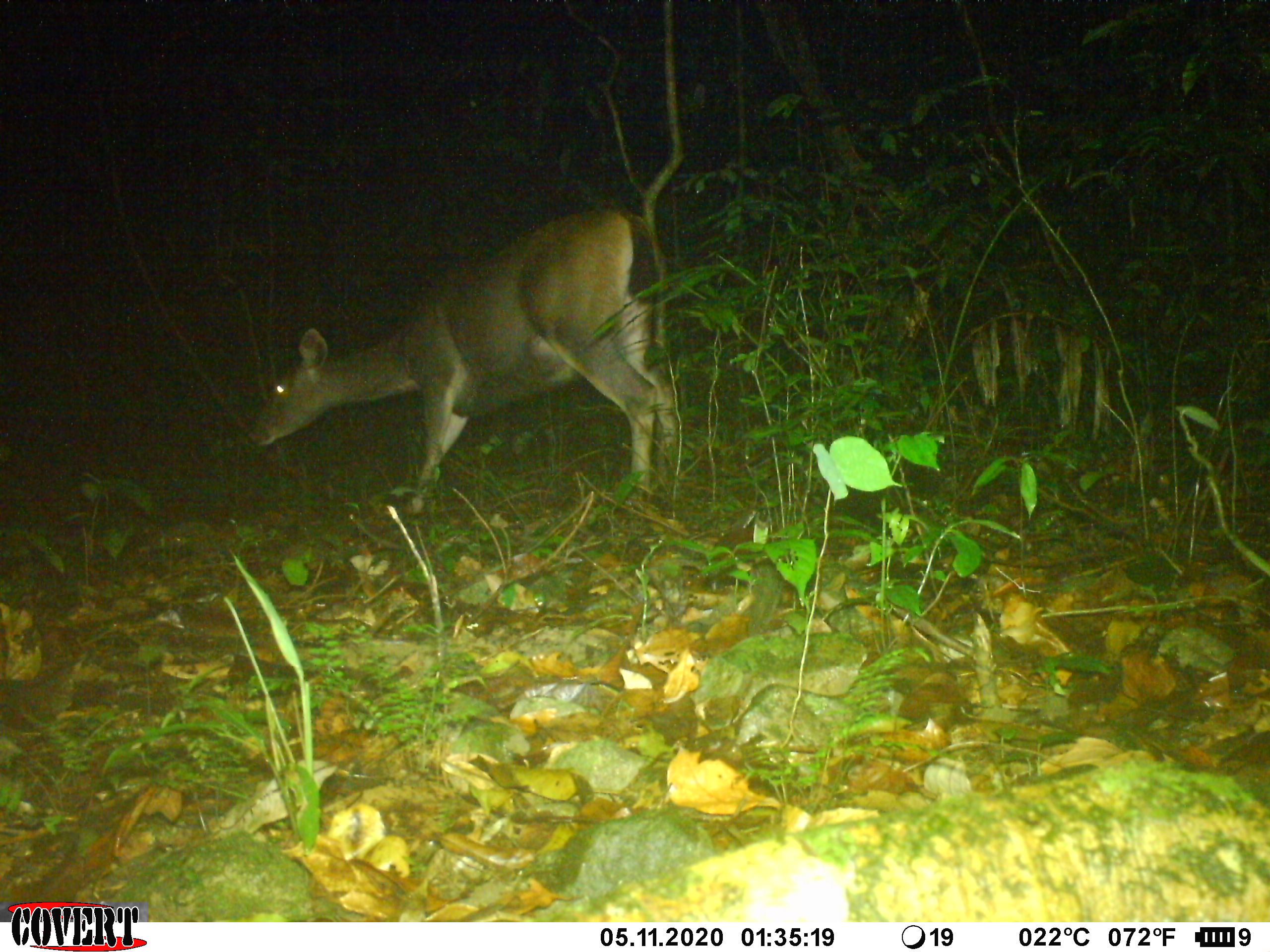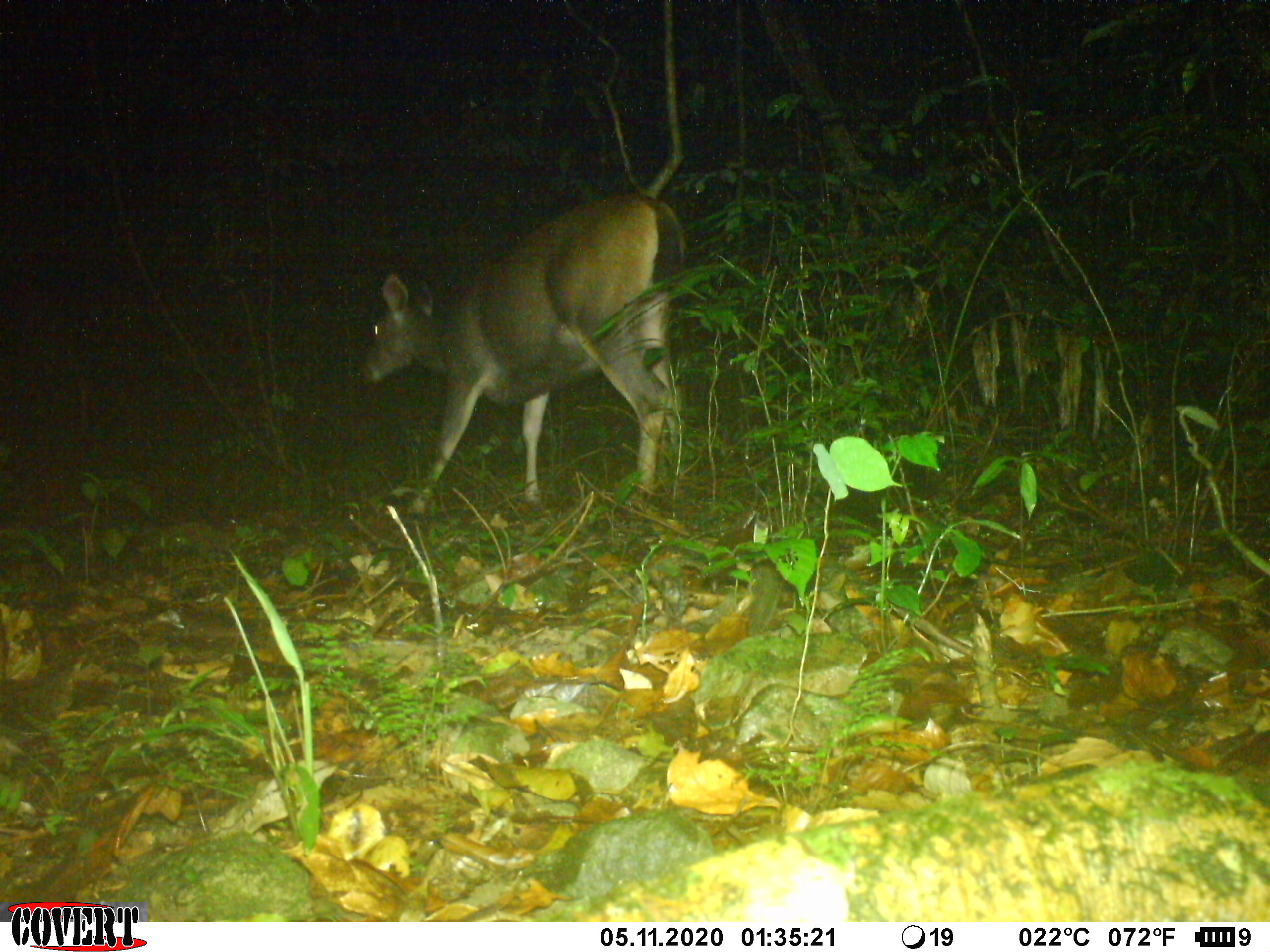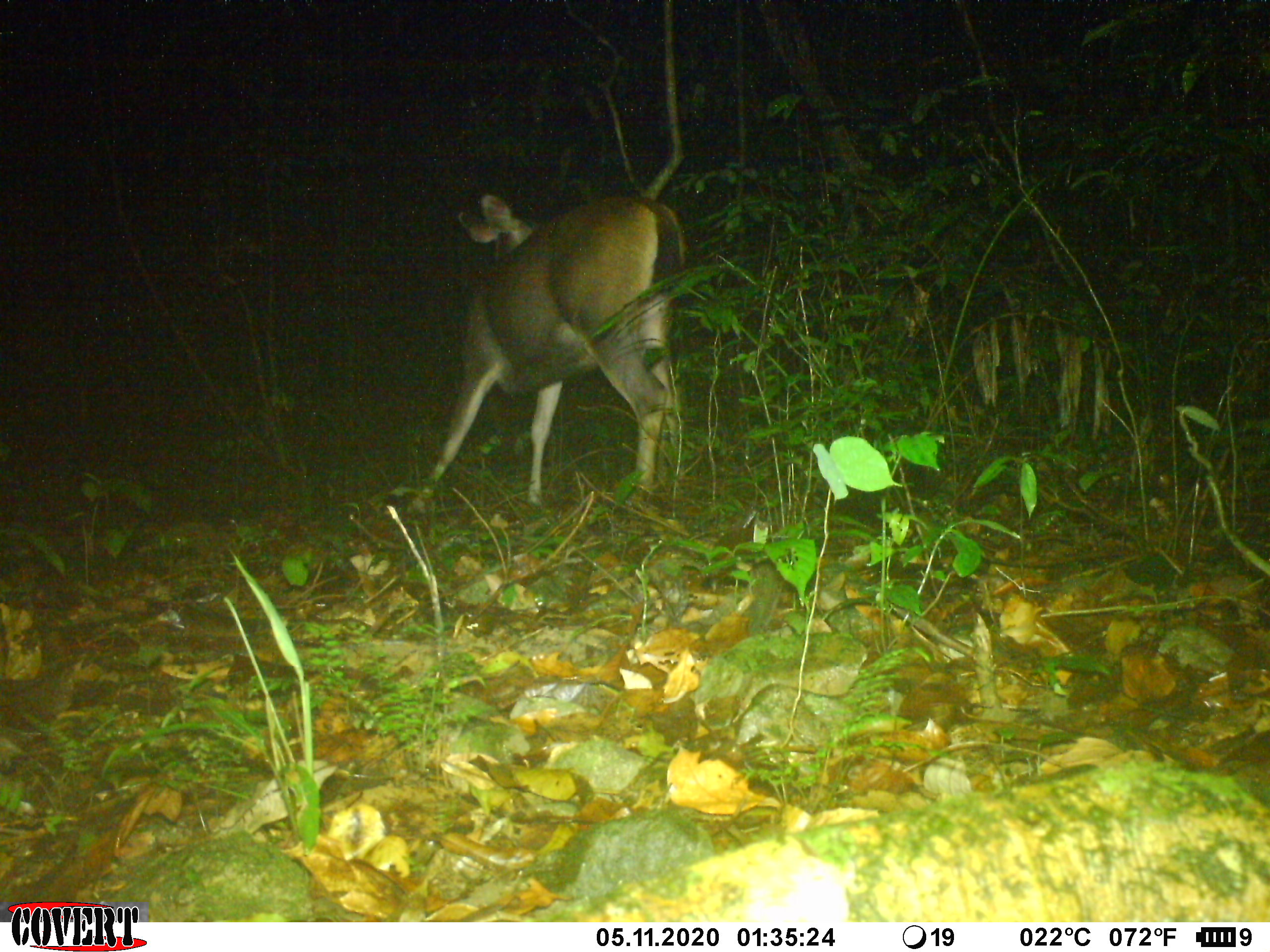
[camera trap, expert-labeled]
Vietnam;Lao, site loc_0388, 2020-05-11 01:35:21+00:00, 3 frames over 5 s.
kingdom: Animalia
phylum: Chordata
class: Mammalia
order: Artiodactyla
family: Cervidae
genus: Rusa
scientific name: Rusa unicolor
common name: sambar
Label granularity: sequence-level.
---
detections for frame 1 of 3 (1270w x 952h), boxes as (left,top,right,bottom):
sambar: (246,208,680,519)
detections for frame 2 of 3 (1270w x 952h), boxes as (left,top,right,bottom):
sambar: (358,192,684,522)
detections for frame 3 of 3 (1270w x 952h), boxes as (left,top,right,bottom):
sambar: (404,191,687,518)